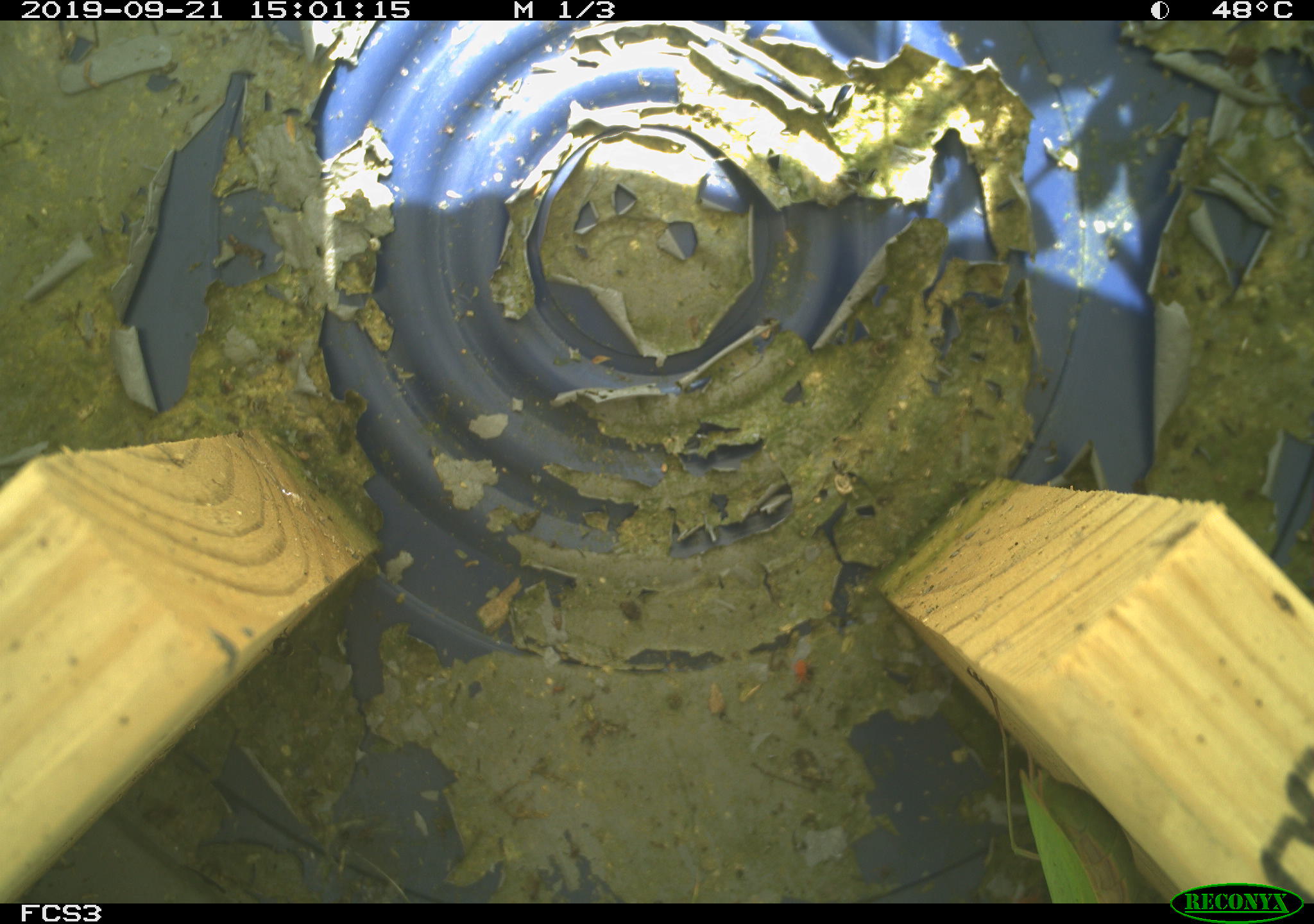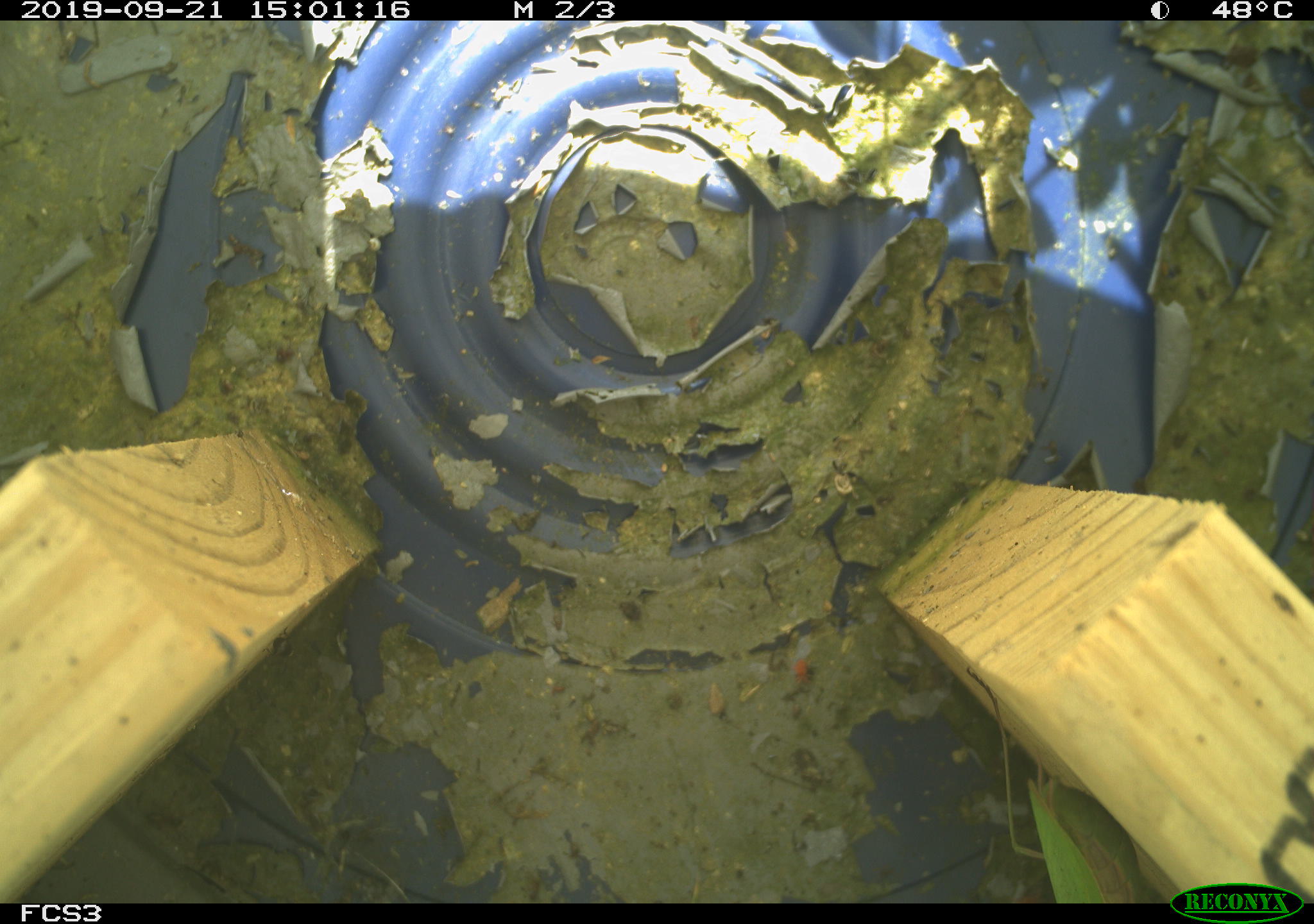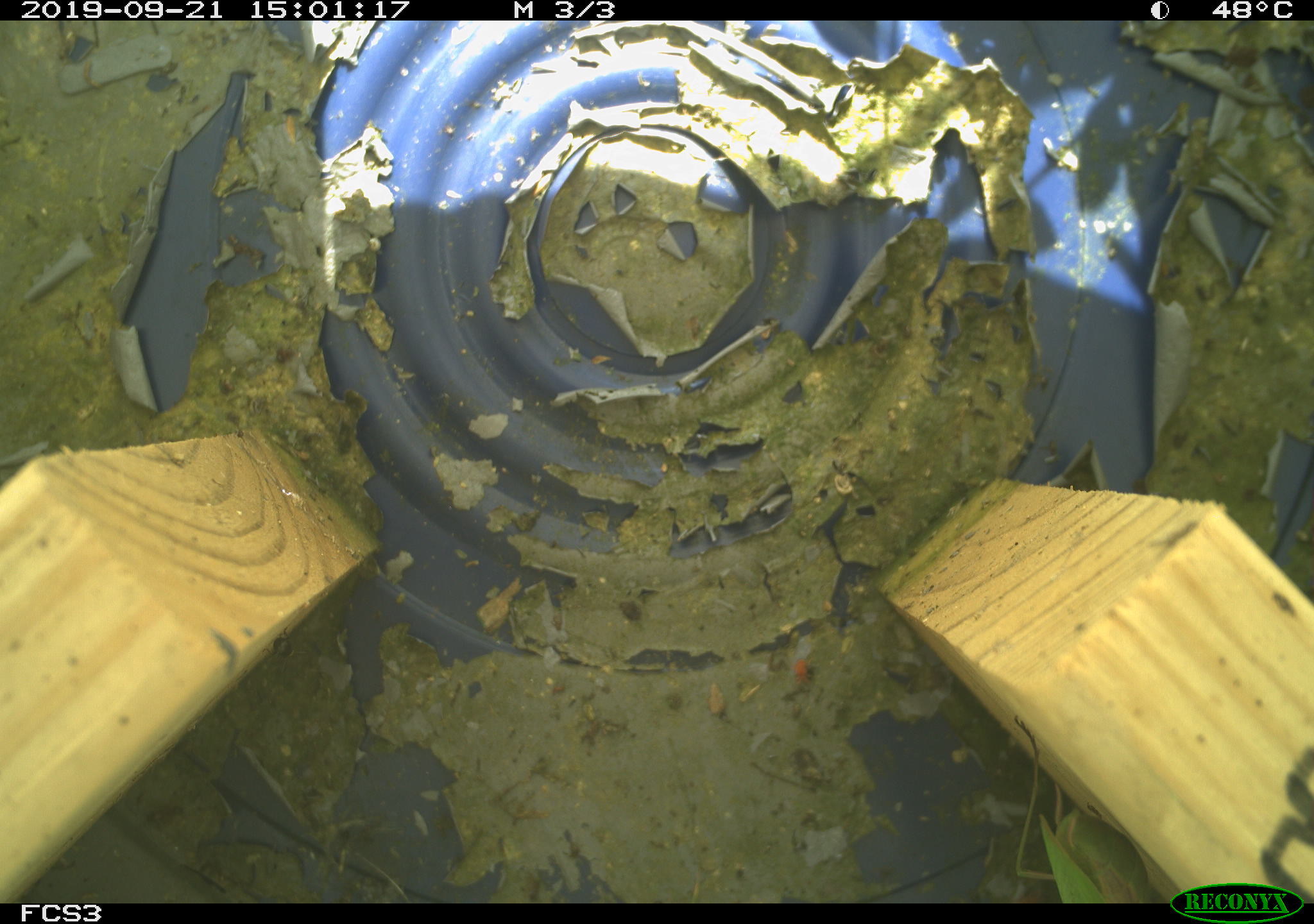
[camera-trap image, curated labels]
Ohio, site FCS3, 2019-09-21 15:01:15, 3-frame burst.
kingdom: Animalia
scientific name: Animalia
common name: animal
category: invertebrate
Invertebrate (animal) (Animalia).